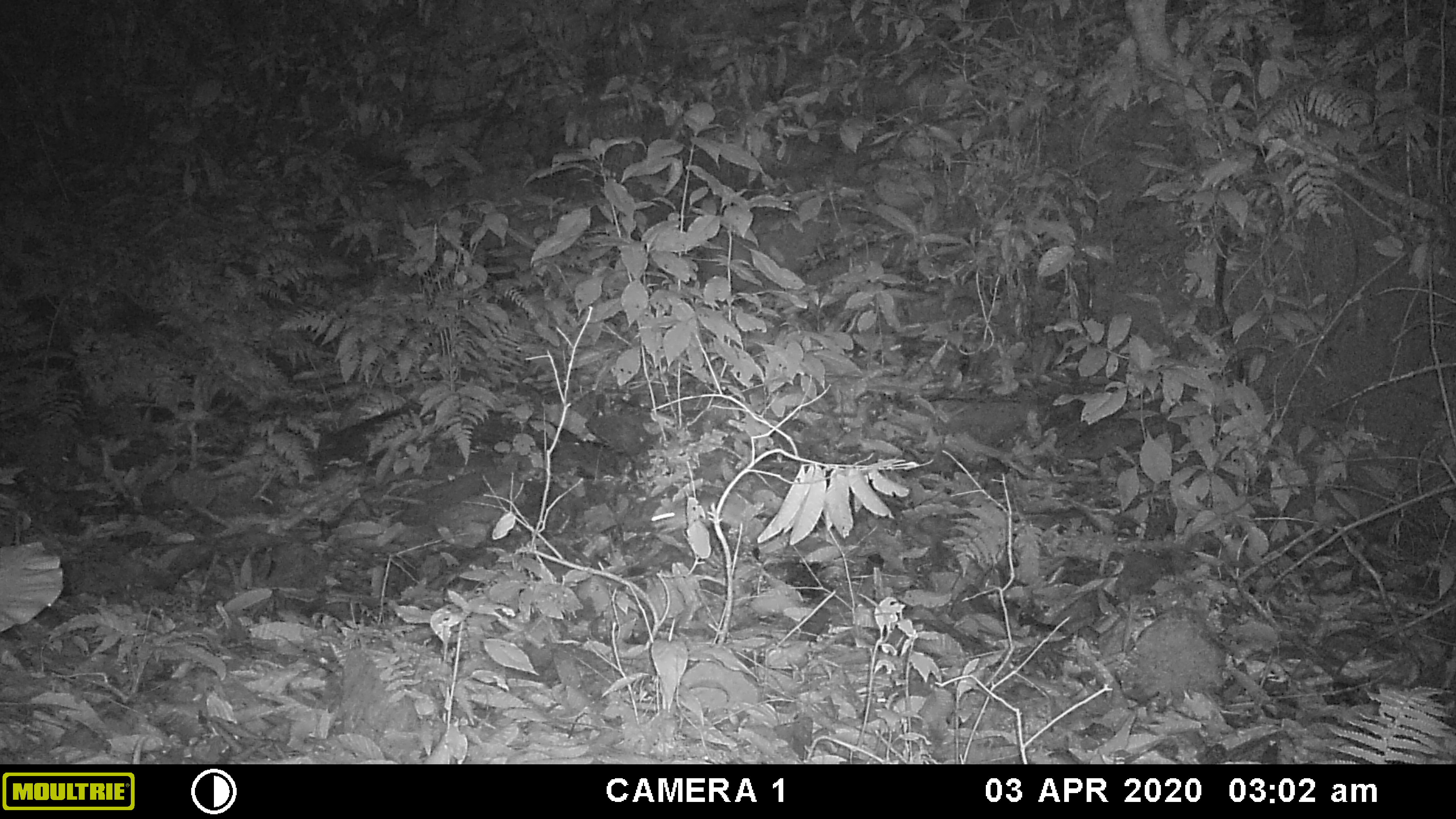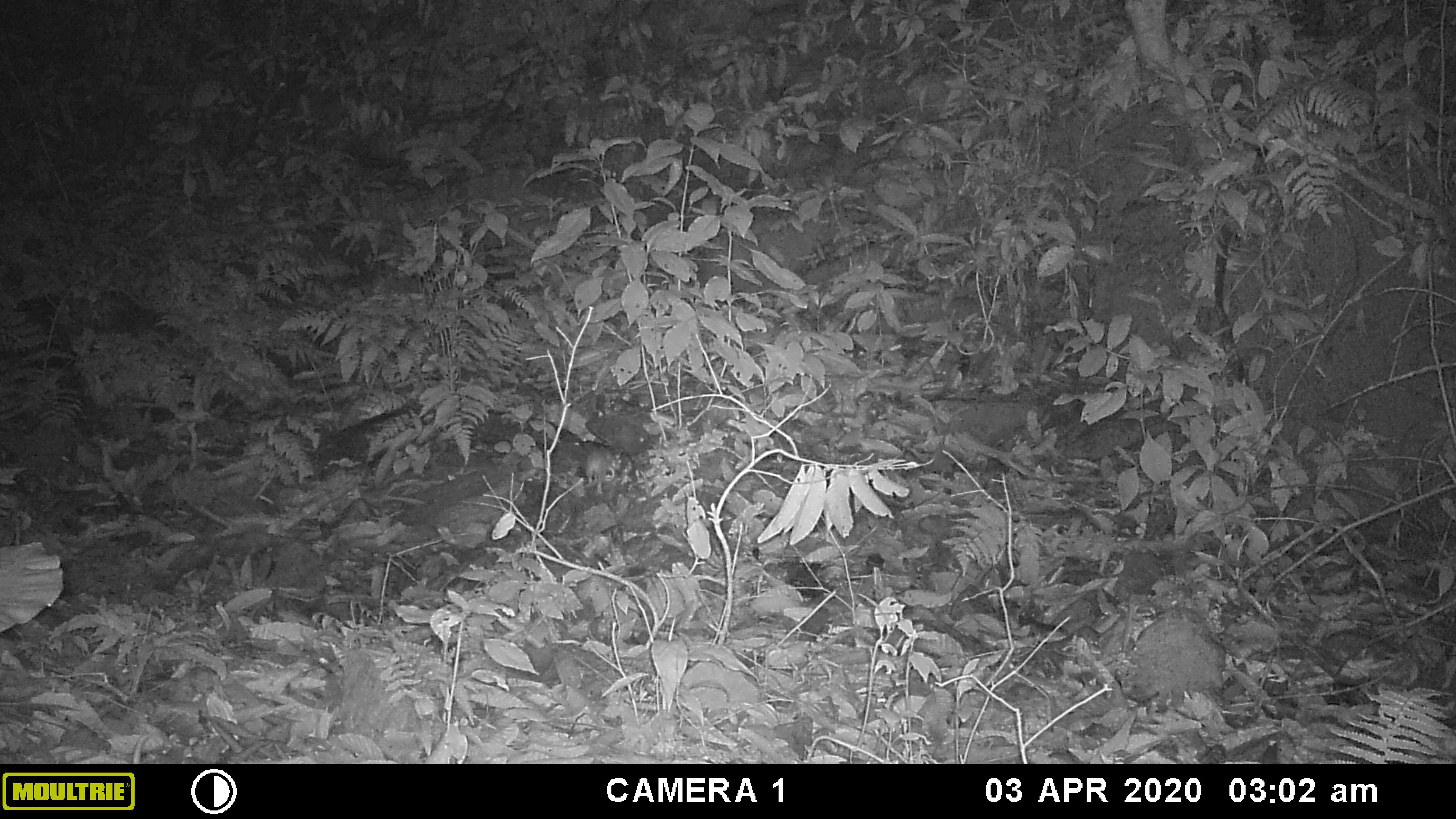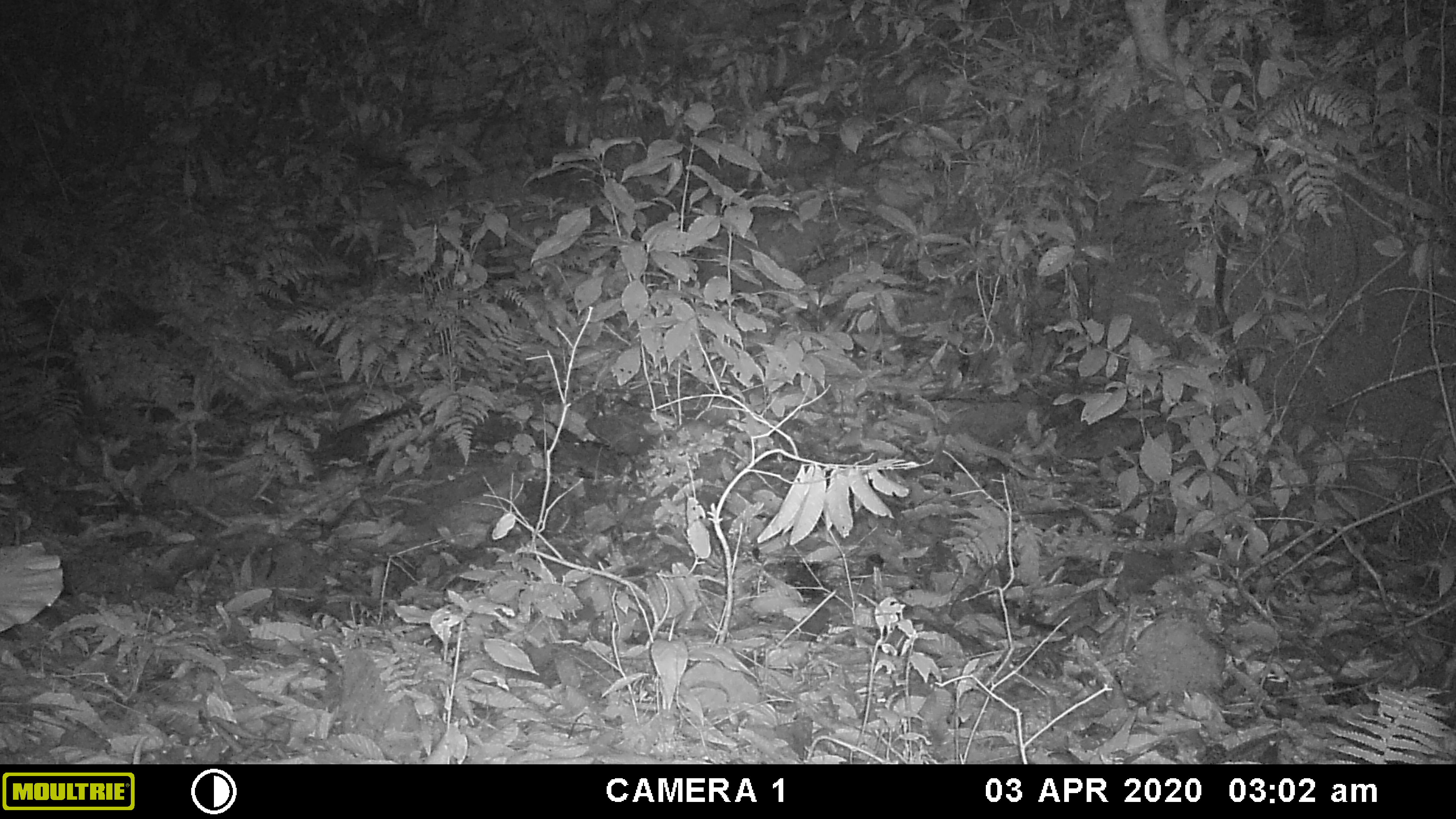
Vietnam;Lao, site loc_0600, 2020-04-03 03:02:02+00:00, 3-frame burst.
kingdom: Animalia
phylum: Chordata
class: Mammalia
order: Rodentia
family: Muridae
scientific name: Muridae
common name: old-world mice and rats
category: unidentified murid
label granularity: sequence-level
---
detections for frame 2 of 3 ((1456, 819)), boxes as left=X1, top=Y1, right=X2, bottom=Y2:
unidentified murid: left=581, top=438, right=613, bottom=494